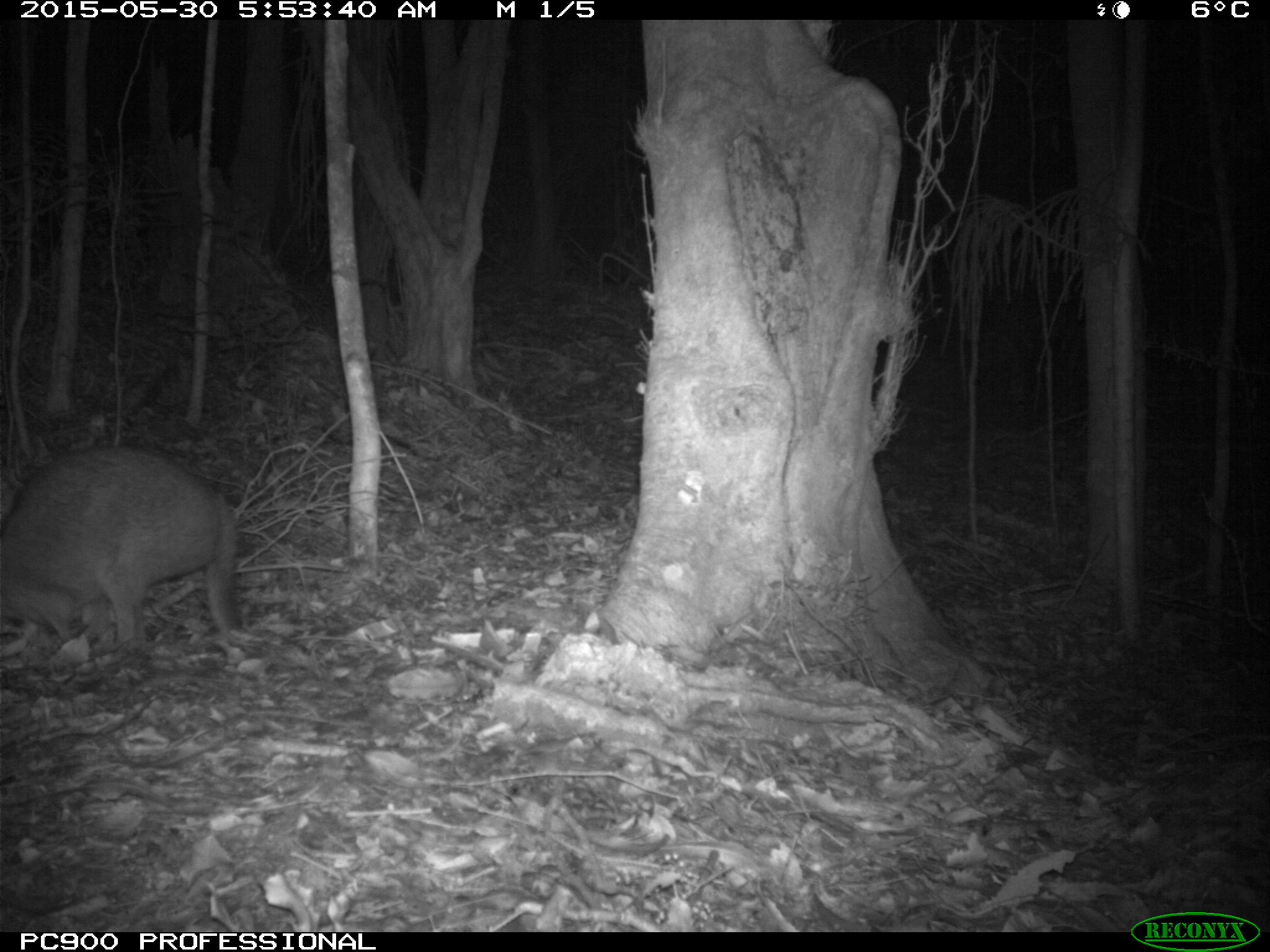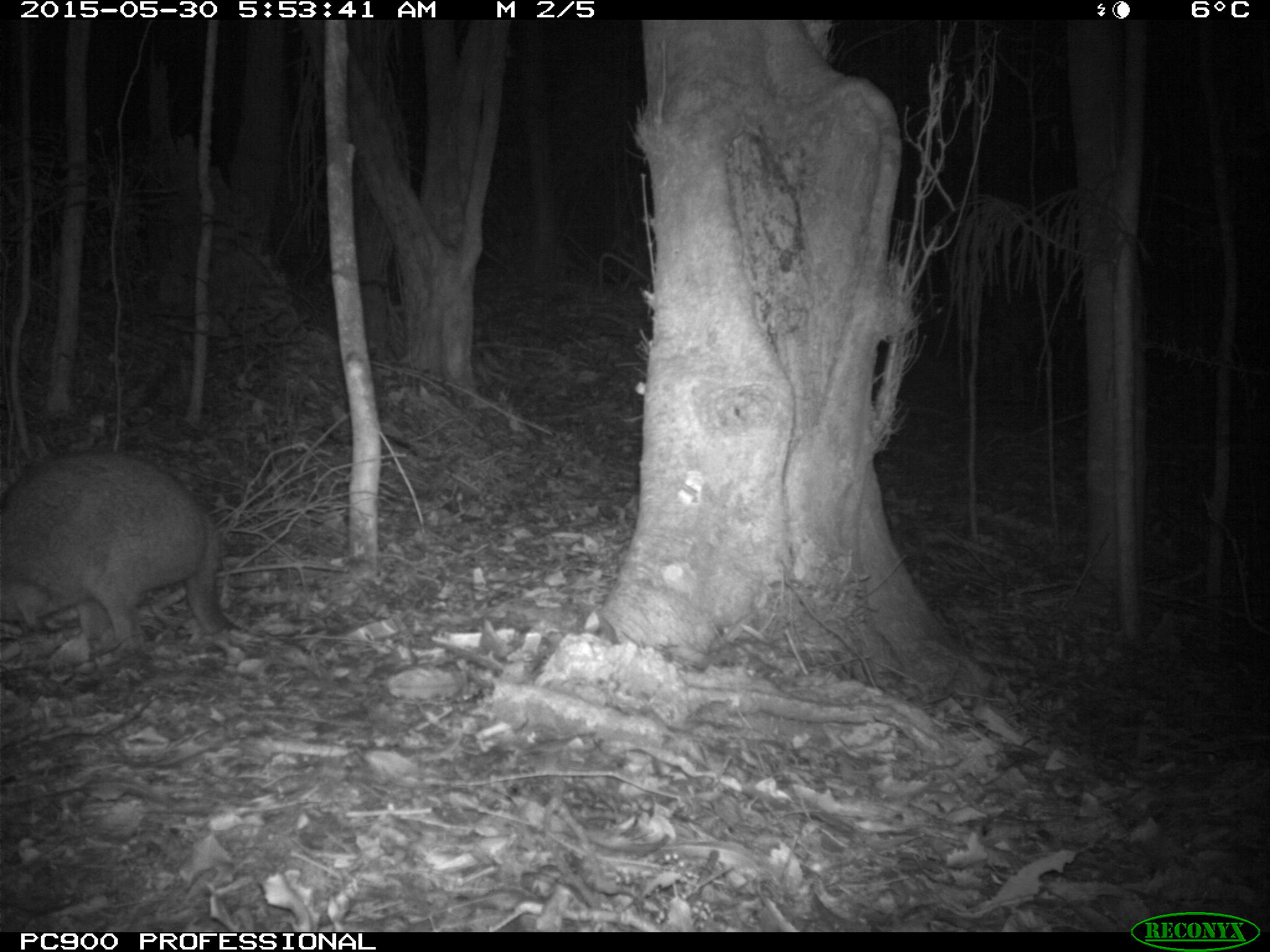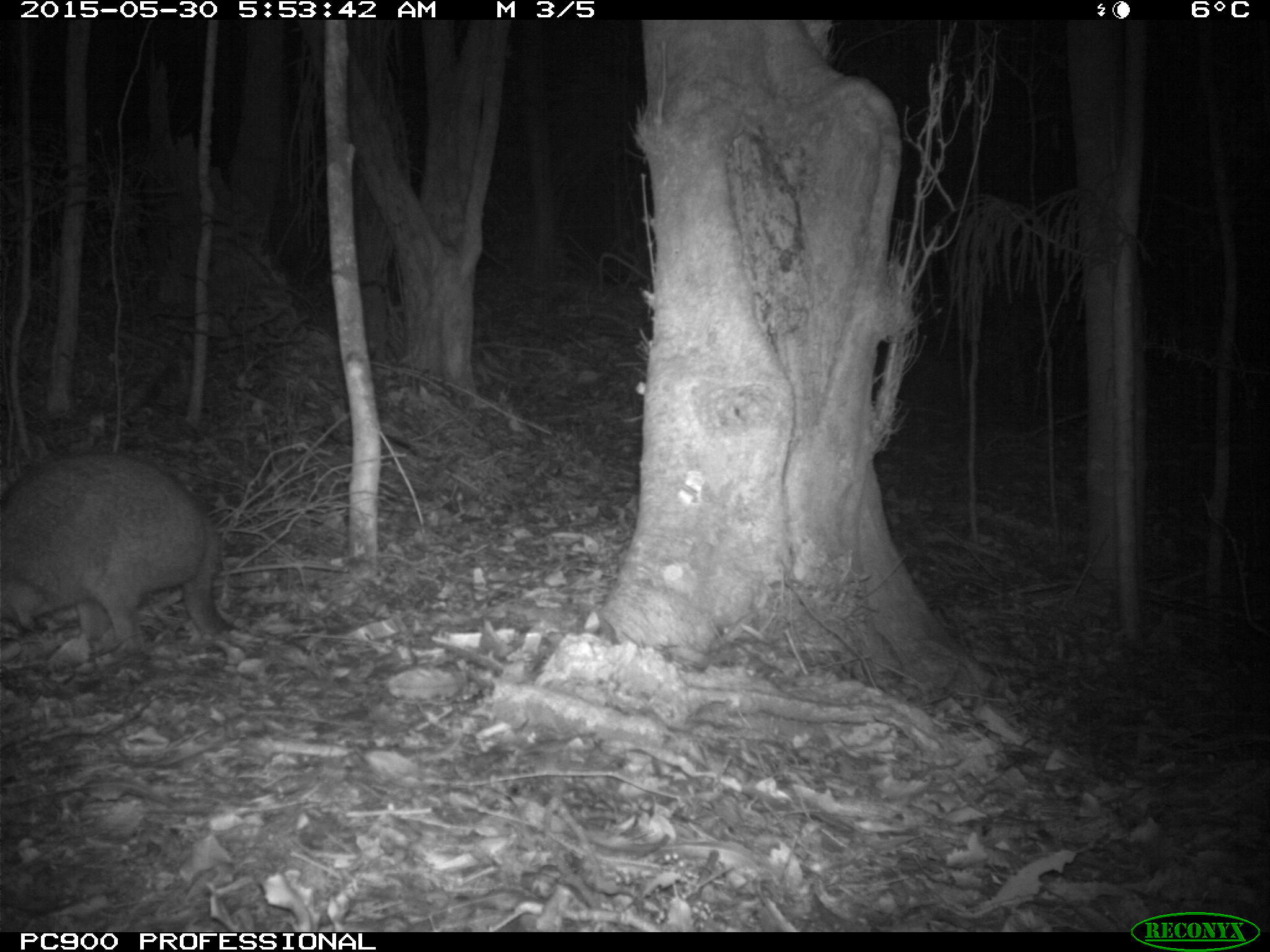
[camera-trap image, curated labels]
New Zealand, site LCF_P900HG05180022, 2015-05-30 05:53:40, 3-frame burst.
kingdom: Animalia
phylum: Chordata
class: Mammalia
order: Diprotodontia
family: Macropodidae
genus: Notamacropus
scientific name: Notamacropus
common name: wallaby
Wallaby (Notamacropus).